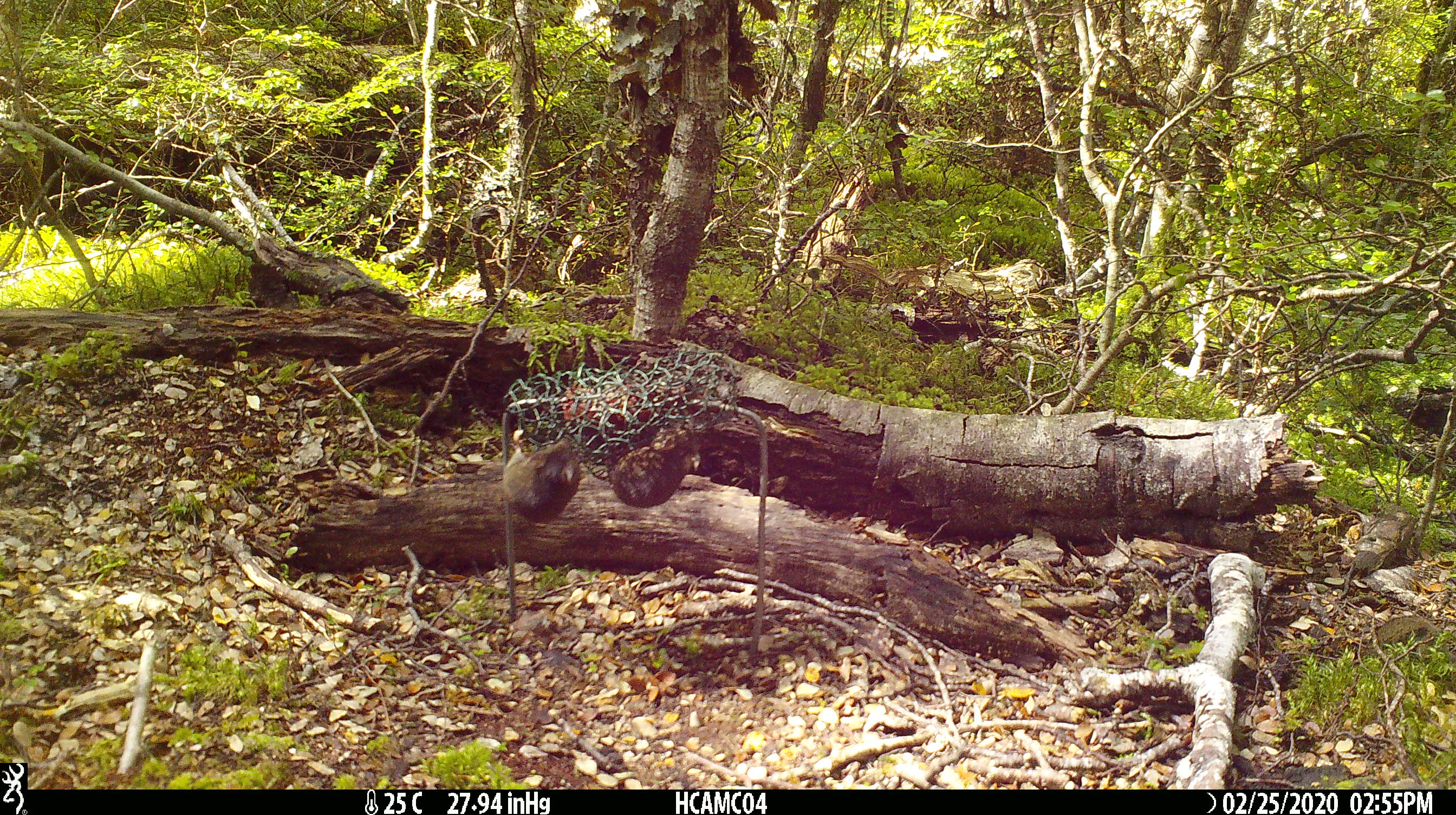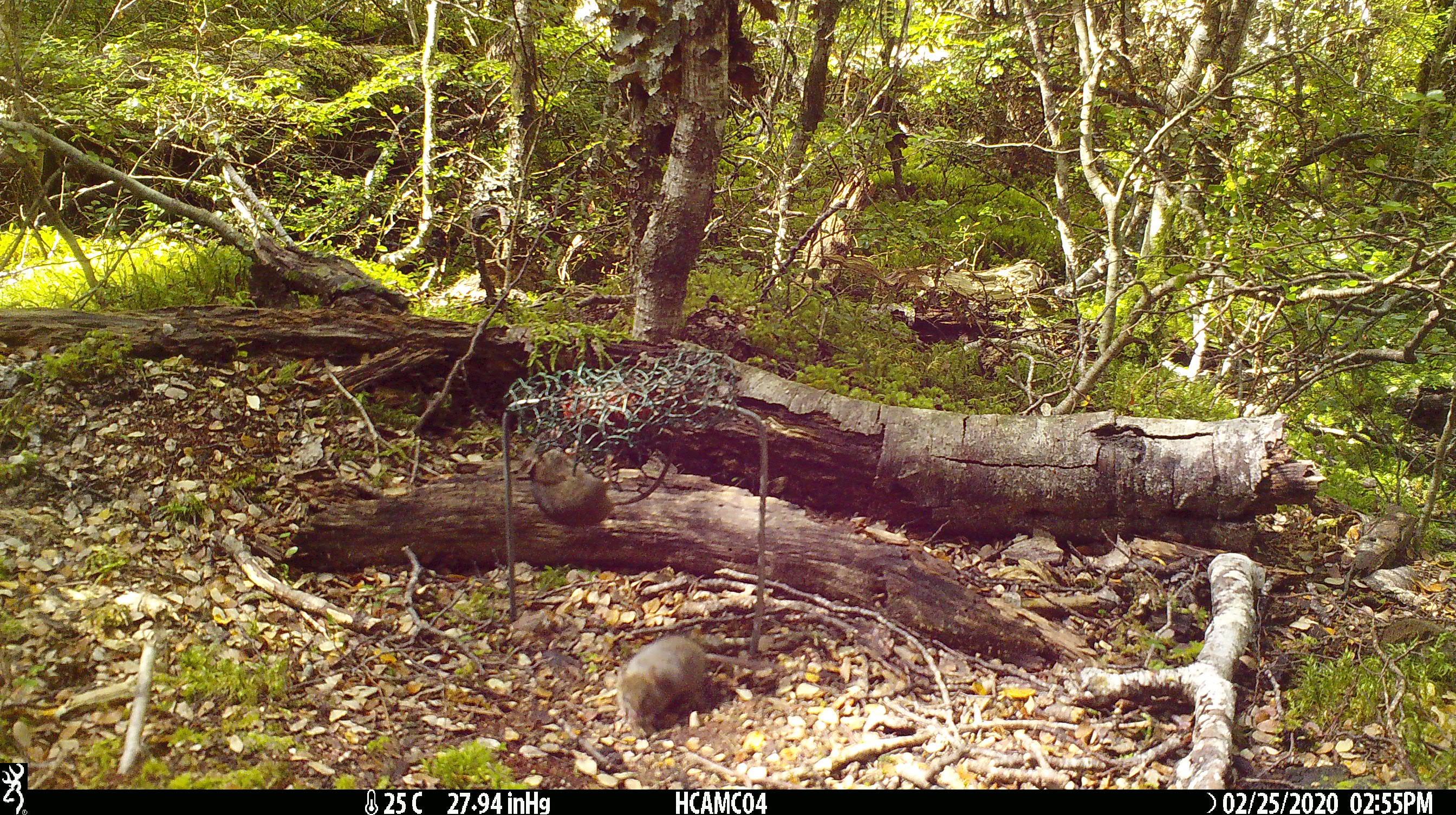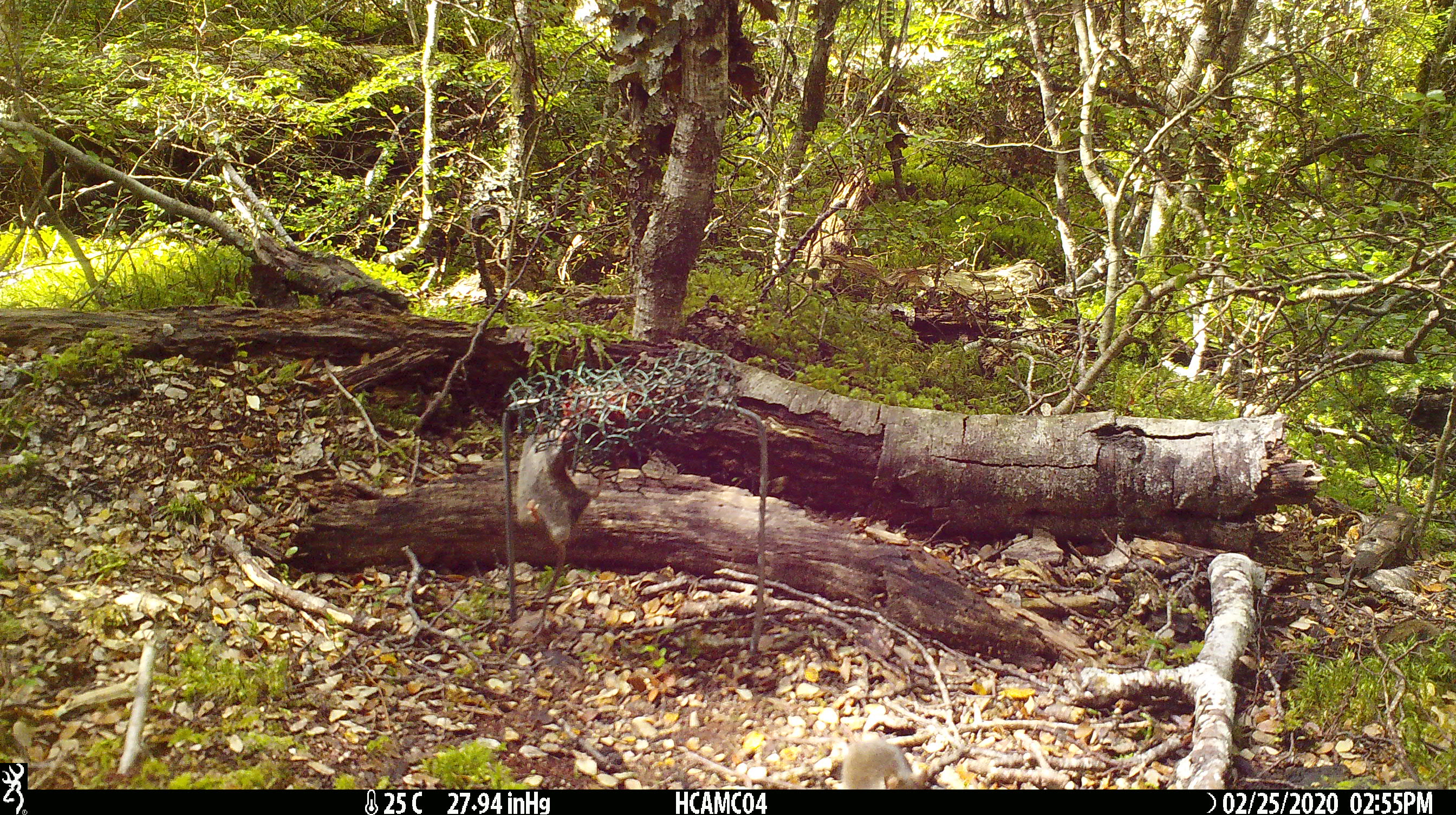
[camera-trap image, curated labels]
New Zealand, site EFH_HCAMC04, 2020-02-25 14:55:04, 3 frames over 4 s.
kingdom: Animalia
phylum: Chordata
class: Mammalia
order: Rodentia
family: Muridae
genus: Mus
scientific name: Mus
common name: mouse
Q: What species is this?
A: Mouse (Mus).